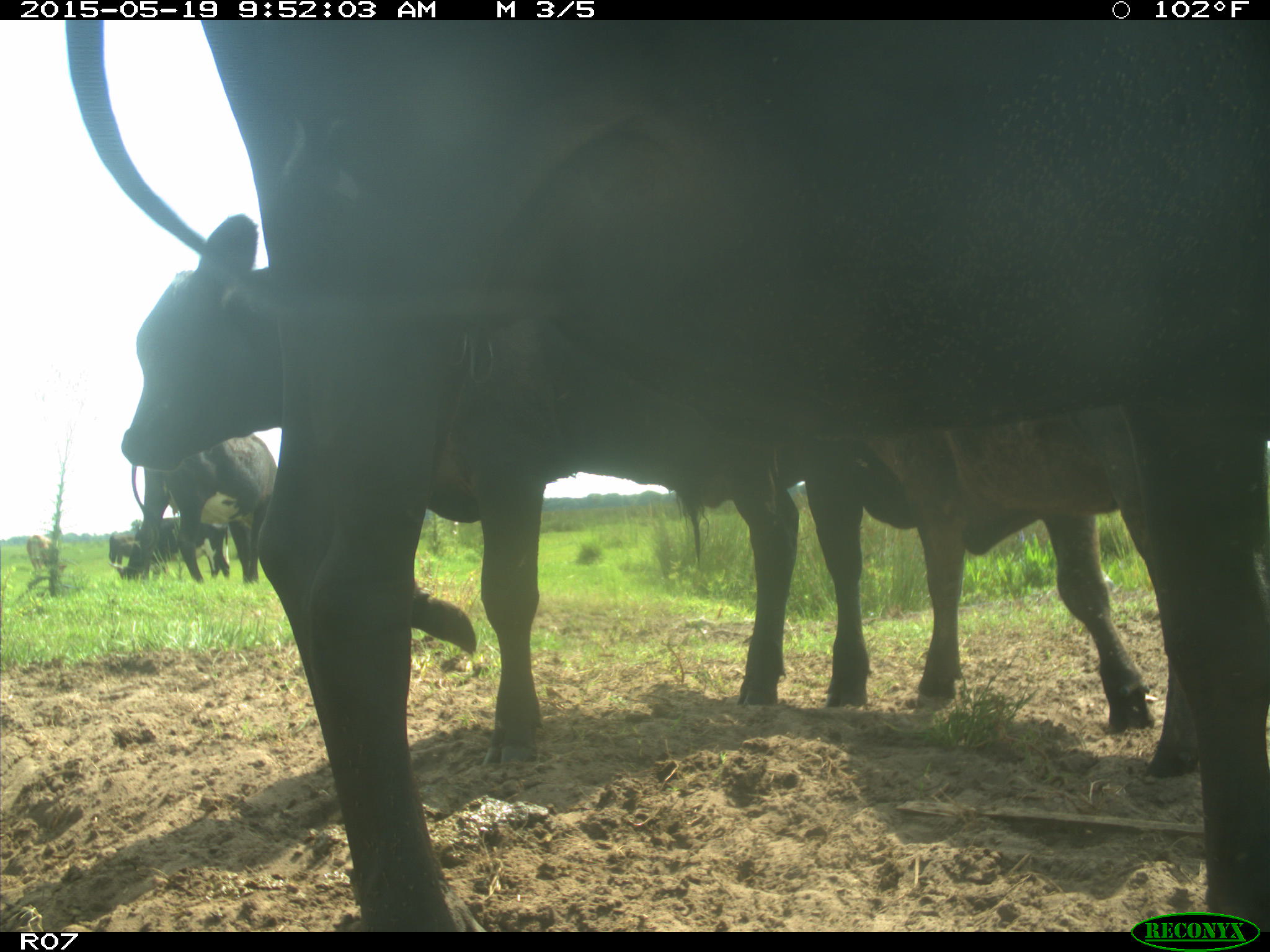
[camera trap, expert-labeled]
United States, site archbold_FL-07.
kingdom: Animalia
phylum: Chordata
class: Mammalia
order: Artiodactyla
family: Bovidae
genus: Bos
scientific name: Bos taurus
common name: domestic cow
Bos taurus (domestic cow).